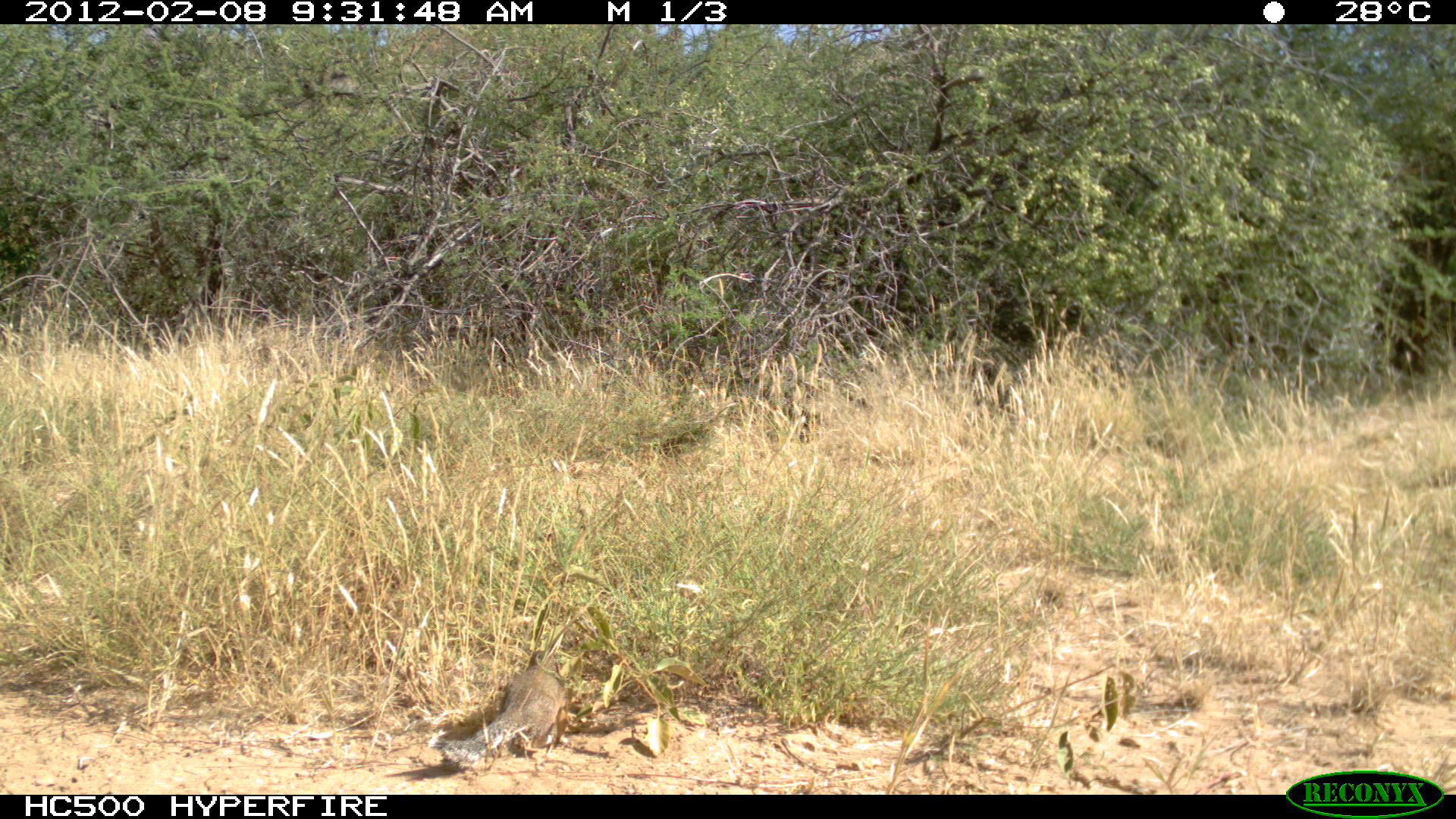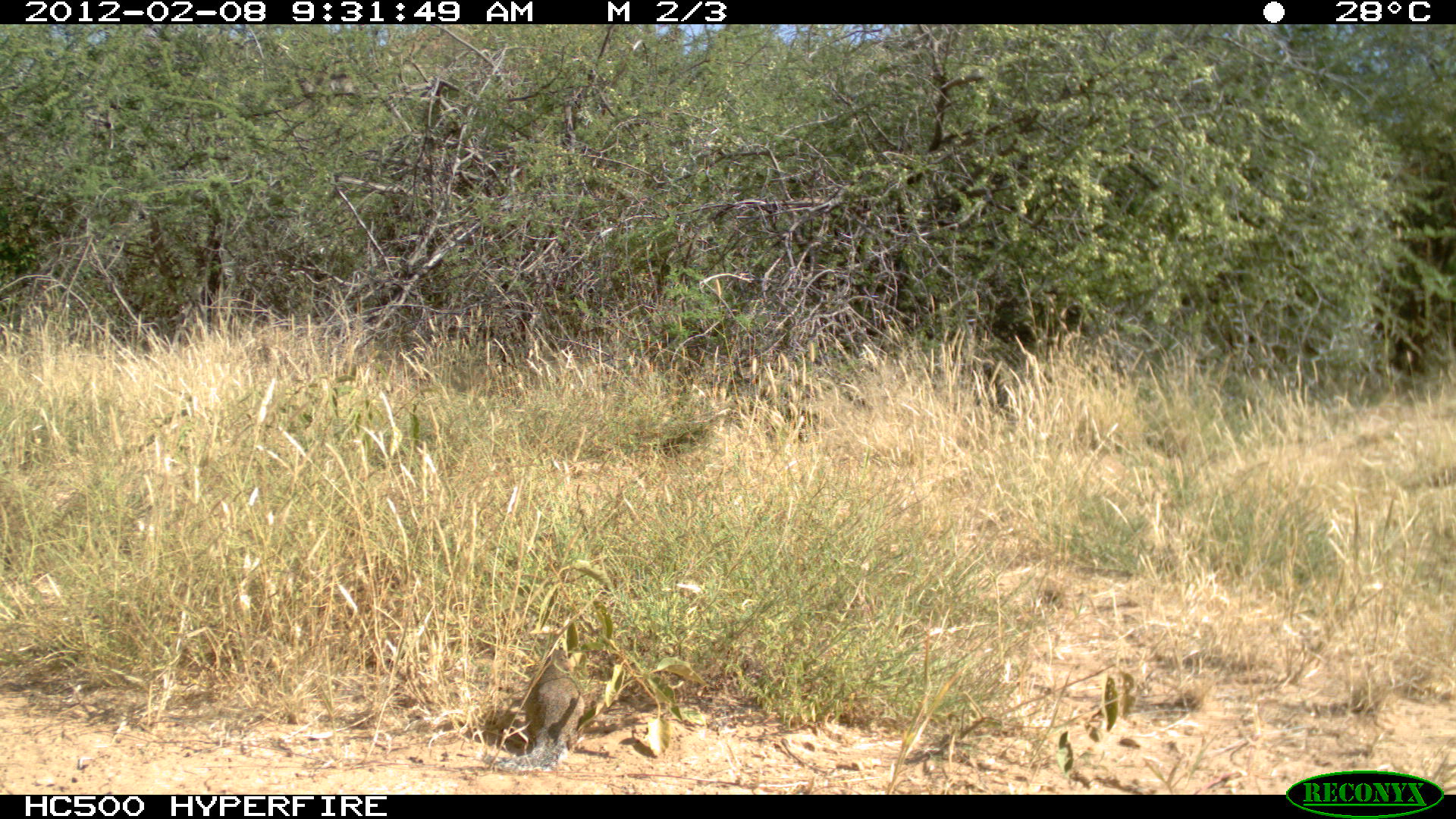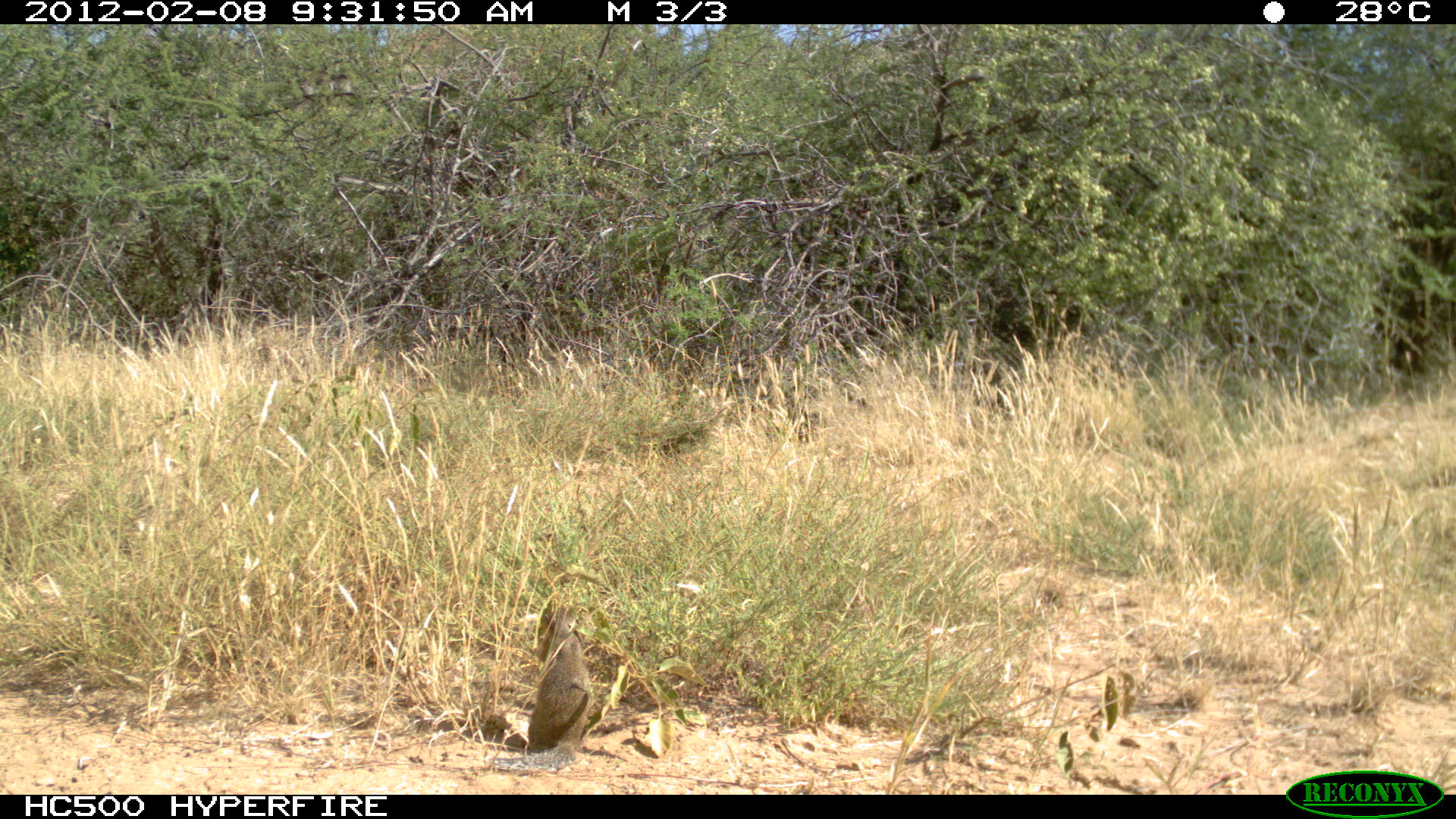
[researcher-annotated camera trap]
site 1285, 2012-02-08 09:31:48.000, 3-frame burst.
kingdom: Animalia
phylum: Chordata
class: Mammalia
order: Rodentia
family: Sciuridae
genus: Euxerus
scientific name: Euxerus erythropus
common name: striped ground squirrel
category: xerus erythropus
Xerus erythropus (striped ground squirrel) (Euxerus erythropus), count 1.